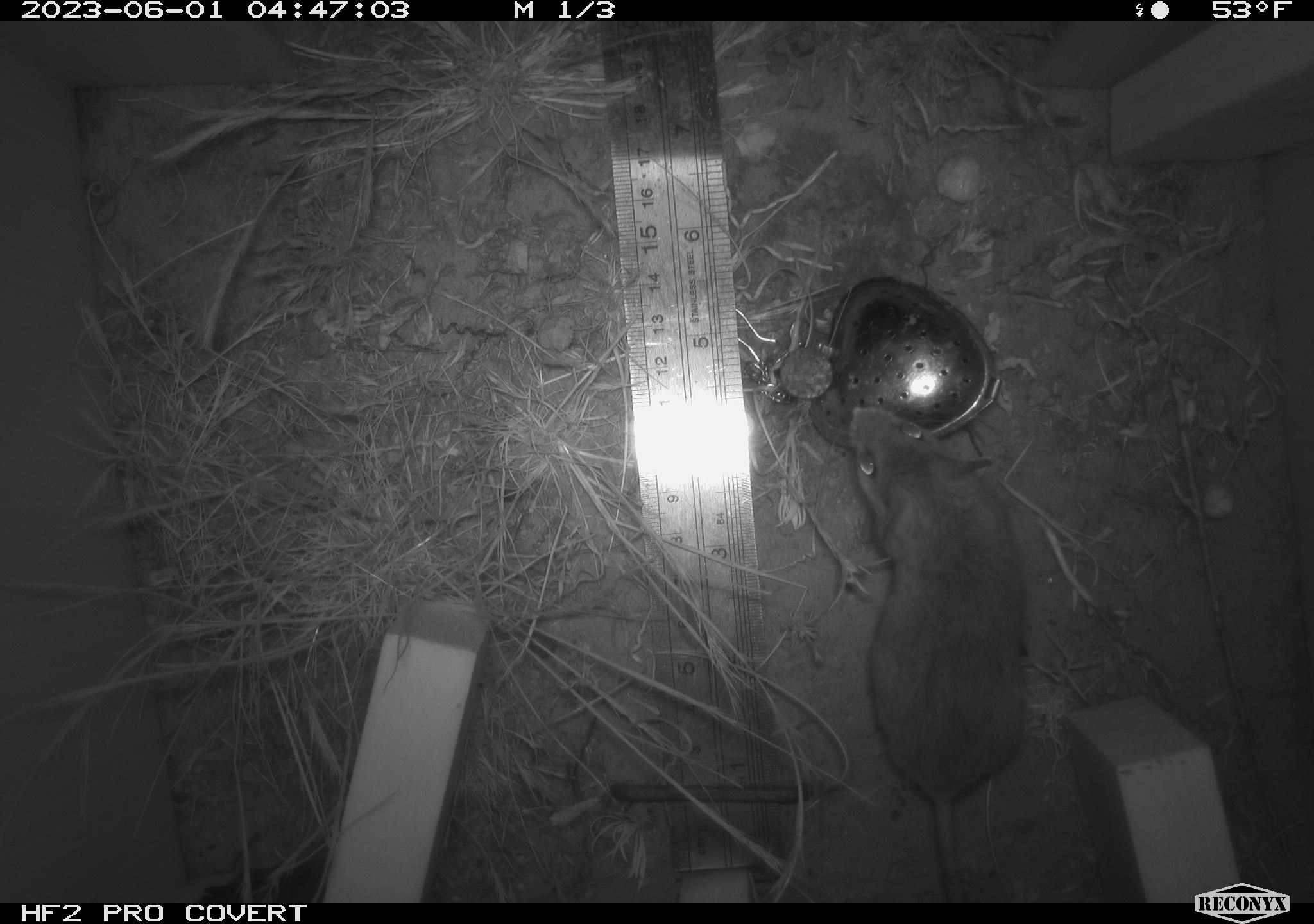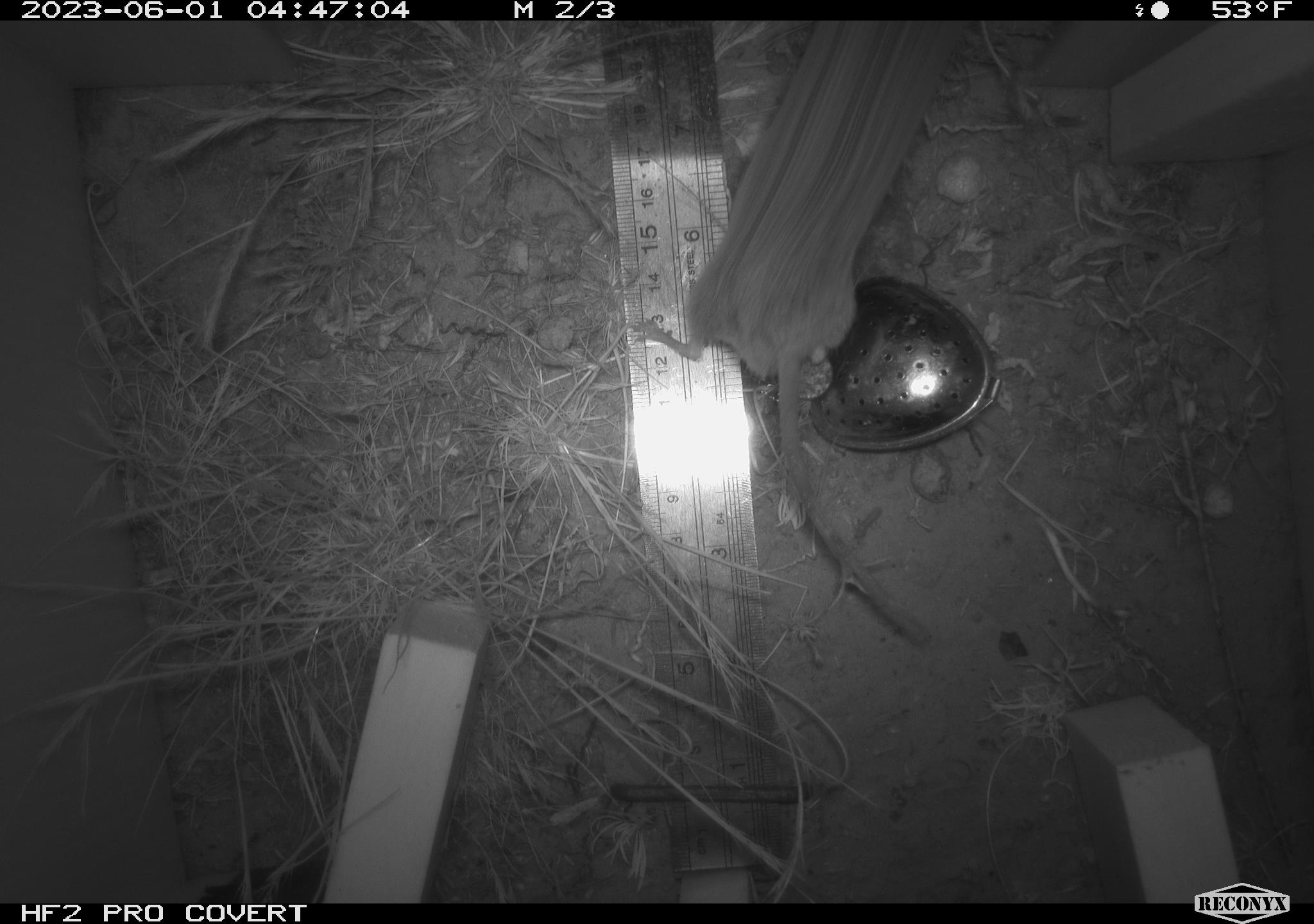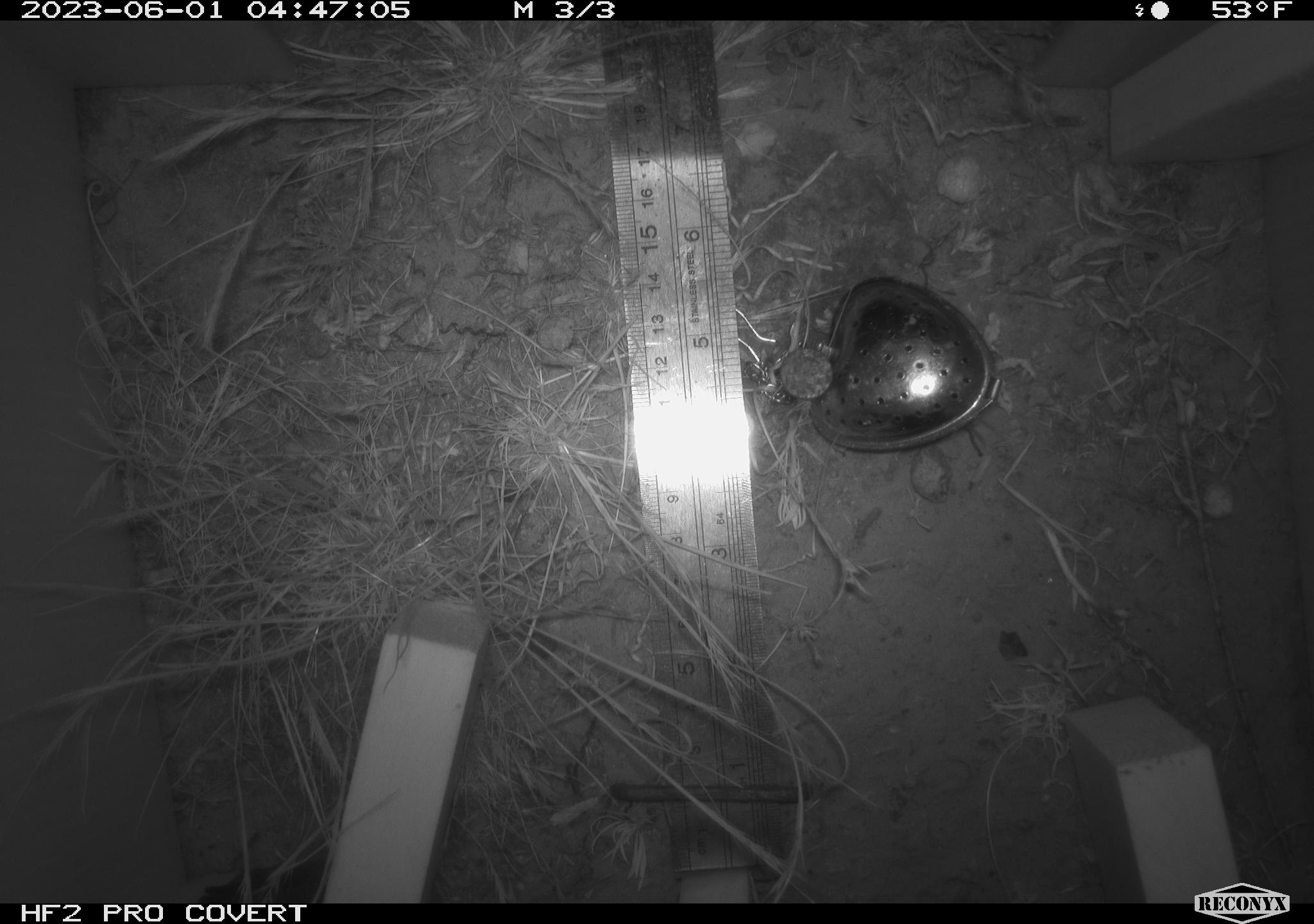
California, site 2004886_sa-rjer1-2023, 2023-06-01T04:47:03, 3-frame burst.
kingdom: Animalia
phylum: Chordata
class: Mammalia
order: Rodentia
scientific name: Rodentia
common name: mouse species